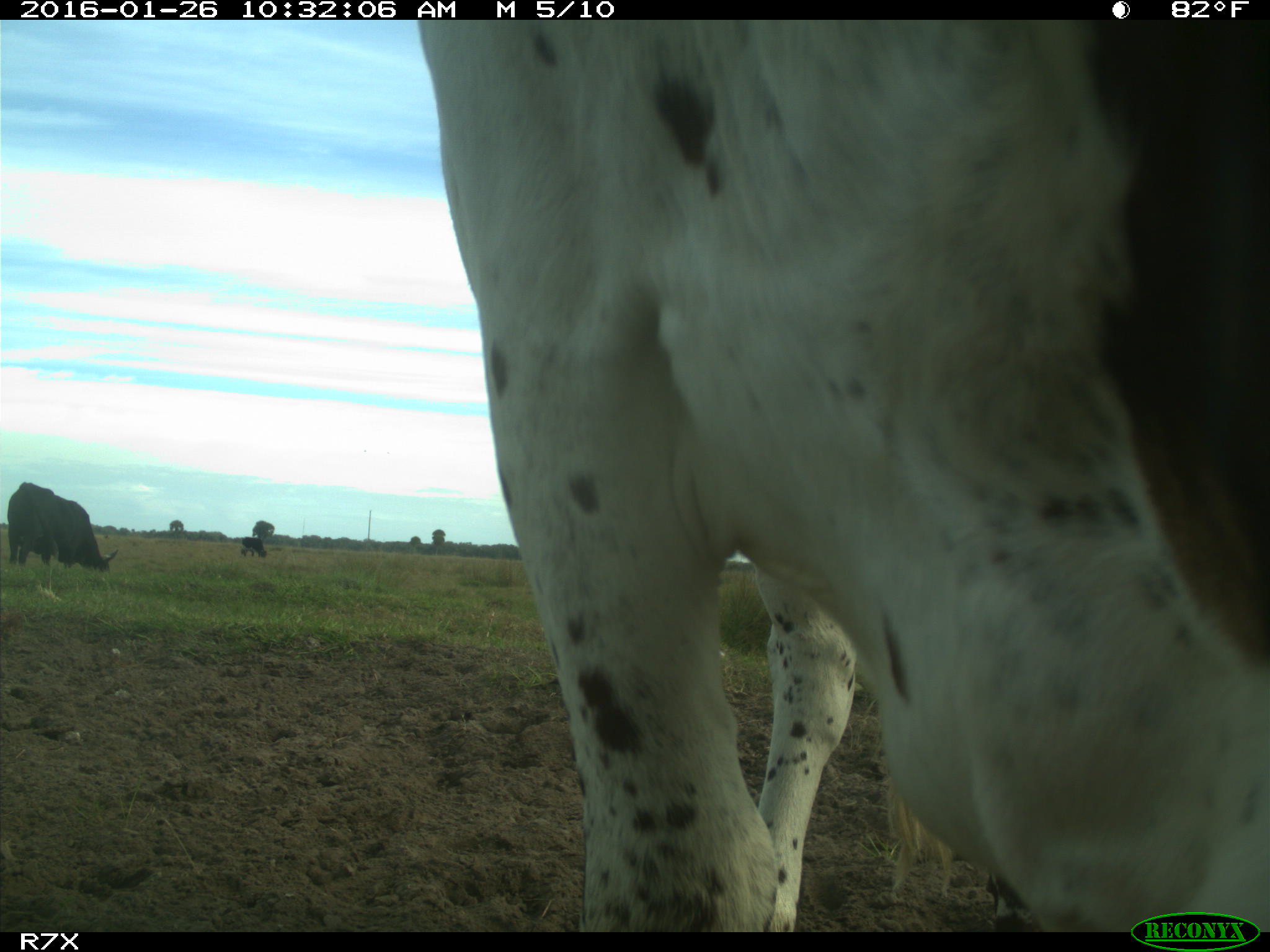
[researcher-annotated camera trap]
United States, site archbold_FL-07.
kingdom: Animalia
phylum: Chordata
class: Mammalia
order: Artiodactyla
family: Bovidae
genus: Bos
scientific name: Bos taurus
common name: domestic cow